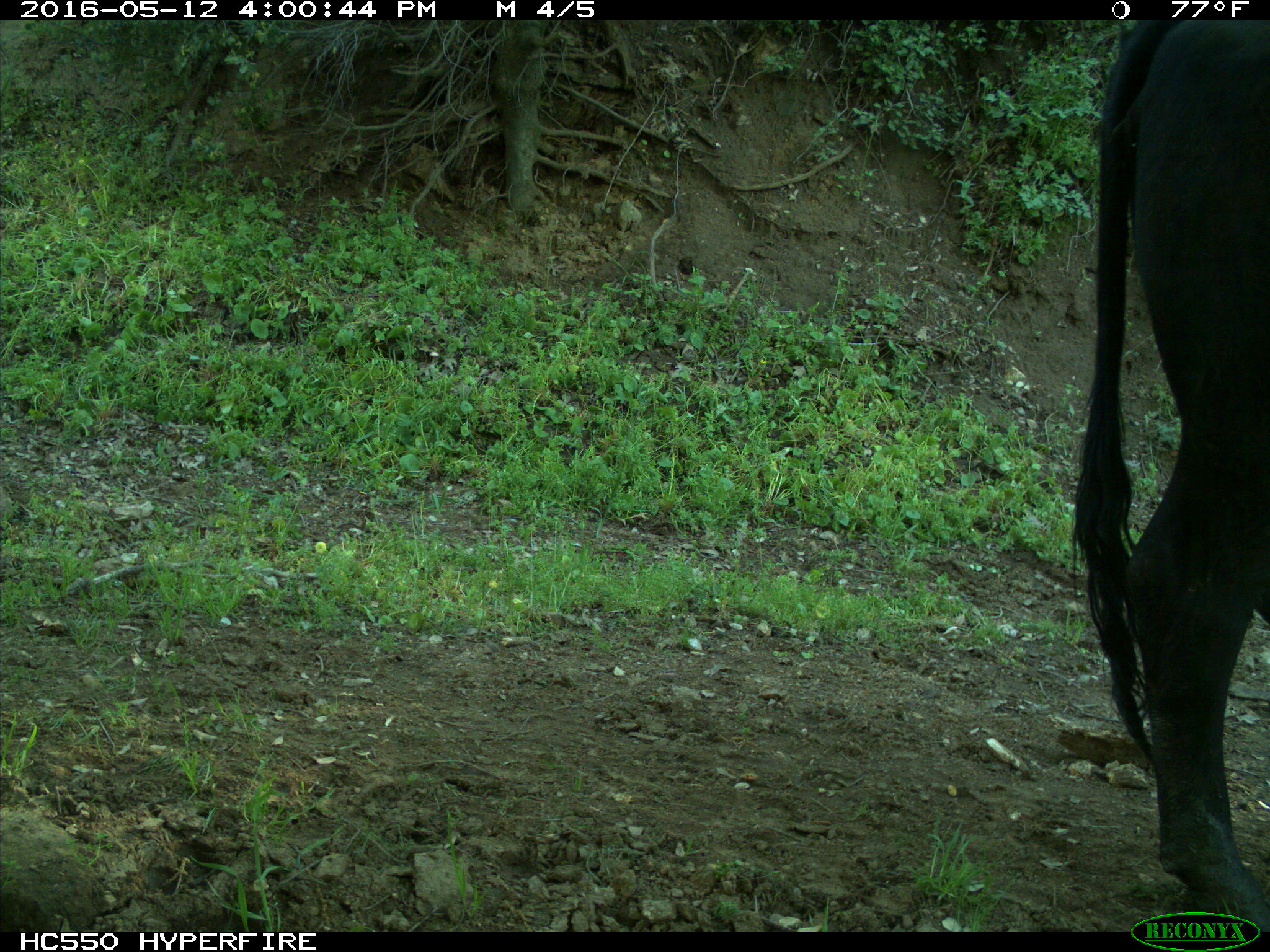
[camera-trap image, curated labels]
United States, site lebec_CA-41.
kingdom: Animalia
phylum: Chordata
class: Mammalia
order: Artiodactyla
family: Bovidae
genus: Bos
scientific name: Bos taurus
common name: domestic cow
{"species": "Bos taurus (domestic cow)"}